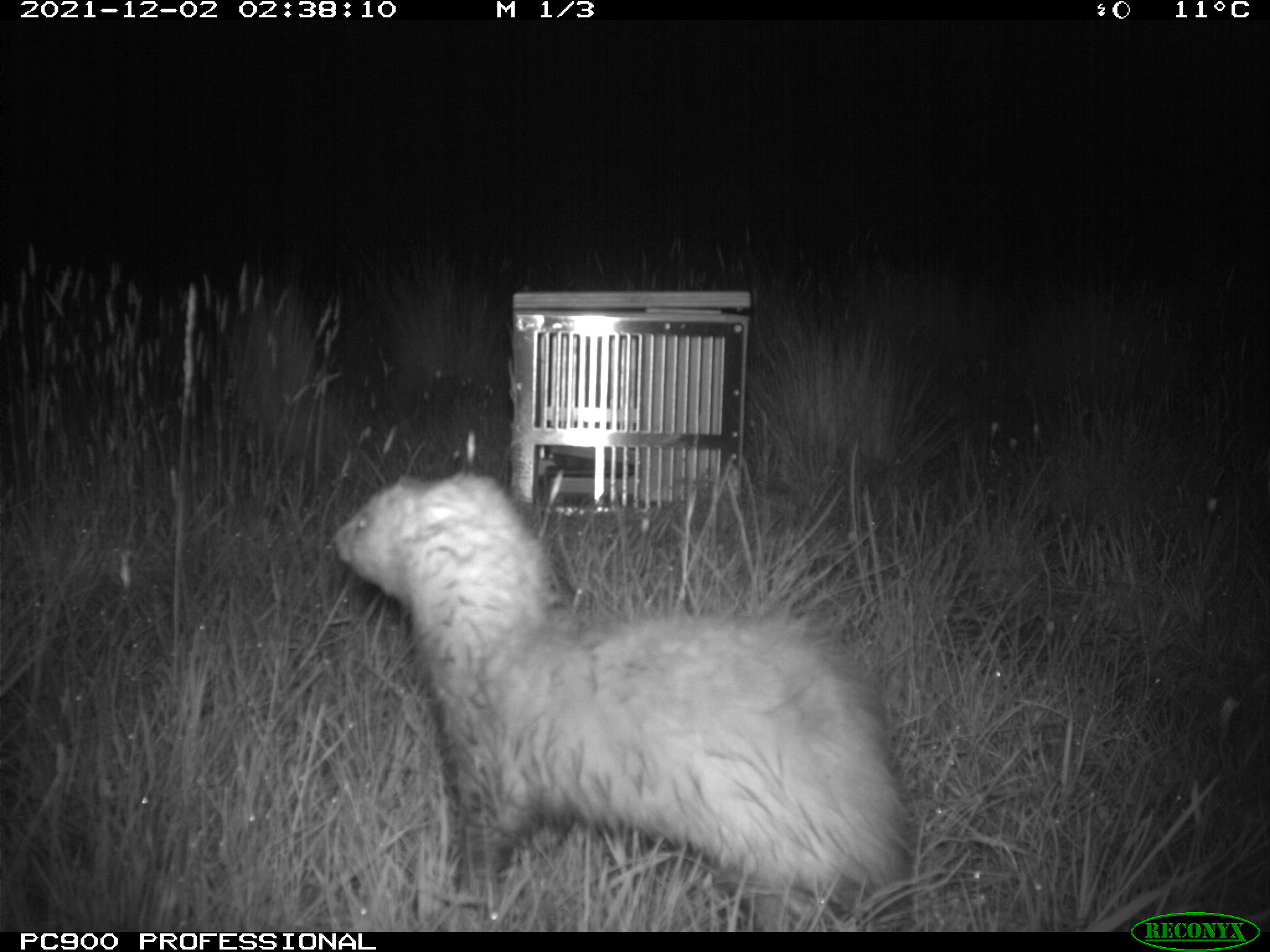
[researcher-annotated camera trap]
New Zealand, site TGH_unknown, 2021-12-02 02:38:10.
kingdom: Animalia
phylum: Chordata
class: Mammalia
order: Carnivora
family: Mustelidae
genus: Mustela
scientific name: Mustela furo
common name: ferret